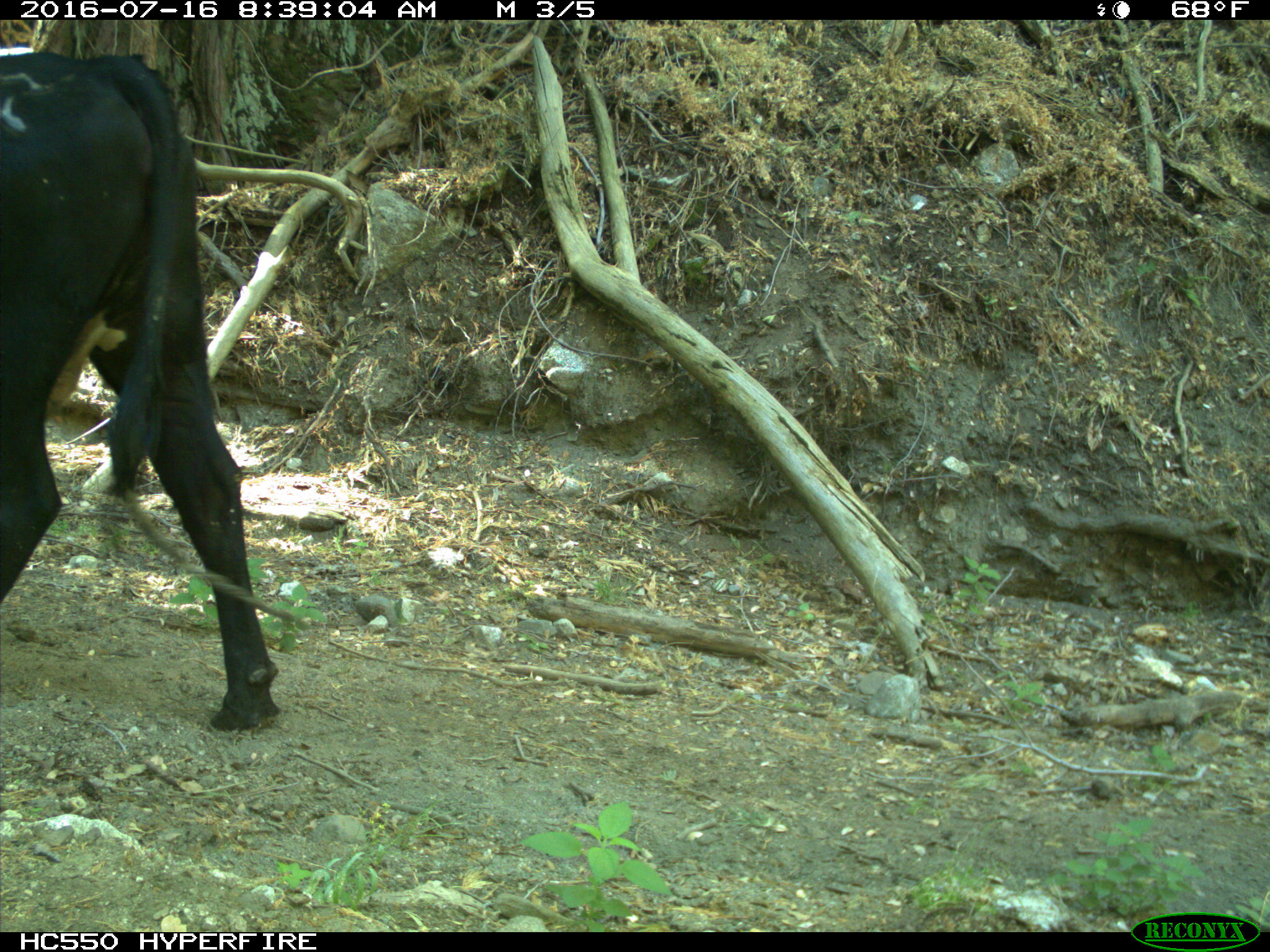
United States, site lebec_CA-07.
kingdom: Animalia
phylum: Chordata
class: Mammalia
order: Artiodactyla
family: Bovidae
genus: Bos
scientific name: Bos taurus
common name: domestic cow